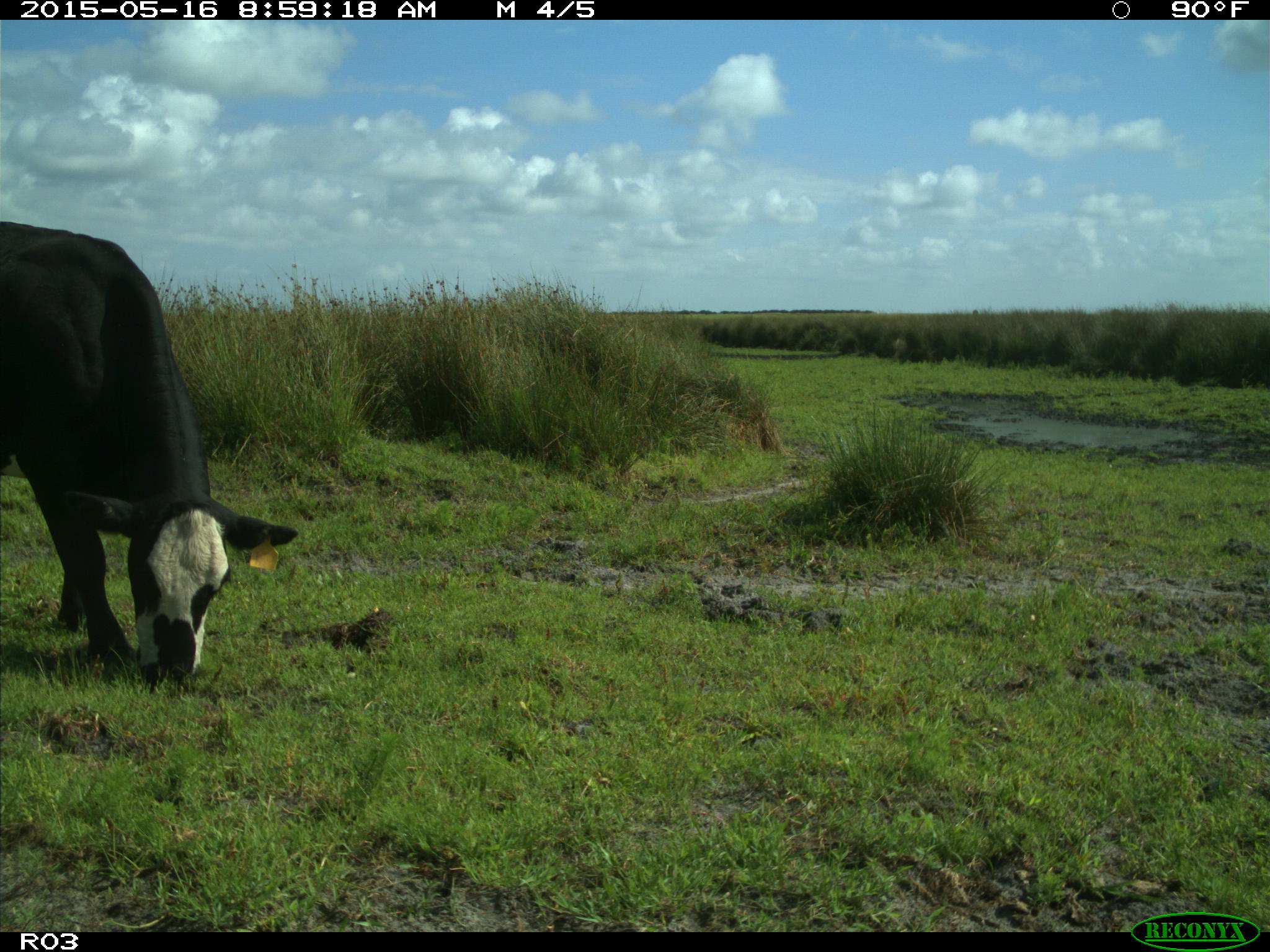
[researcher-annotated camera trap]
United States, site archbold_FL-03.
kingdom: Animalia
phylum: Chordata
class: Mammalia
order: Artiodactyla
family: Bovidae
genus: Bos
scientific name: Bos taurus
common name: domestic cow